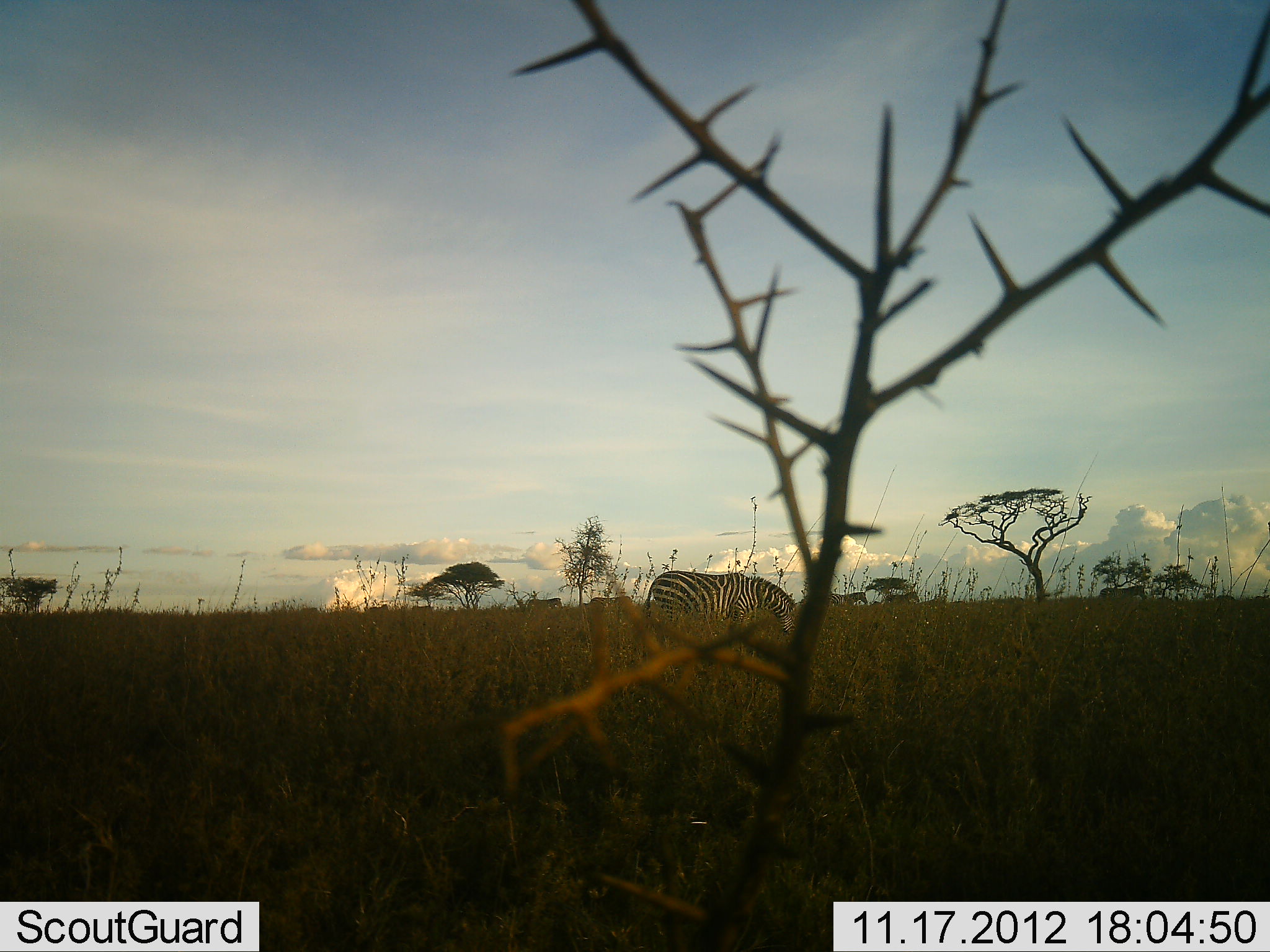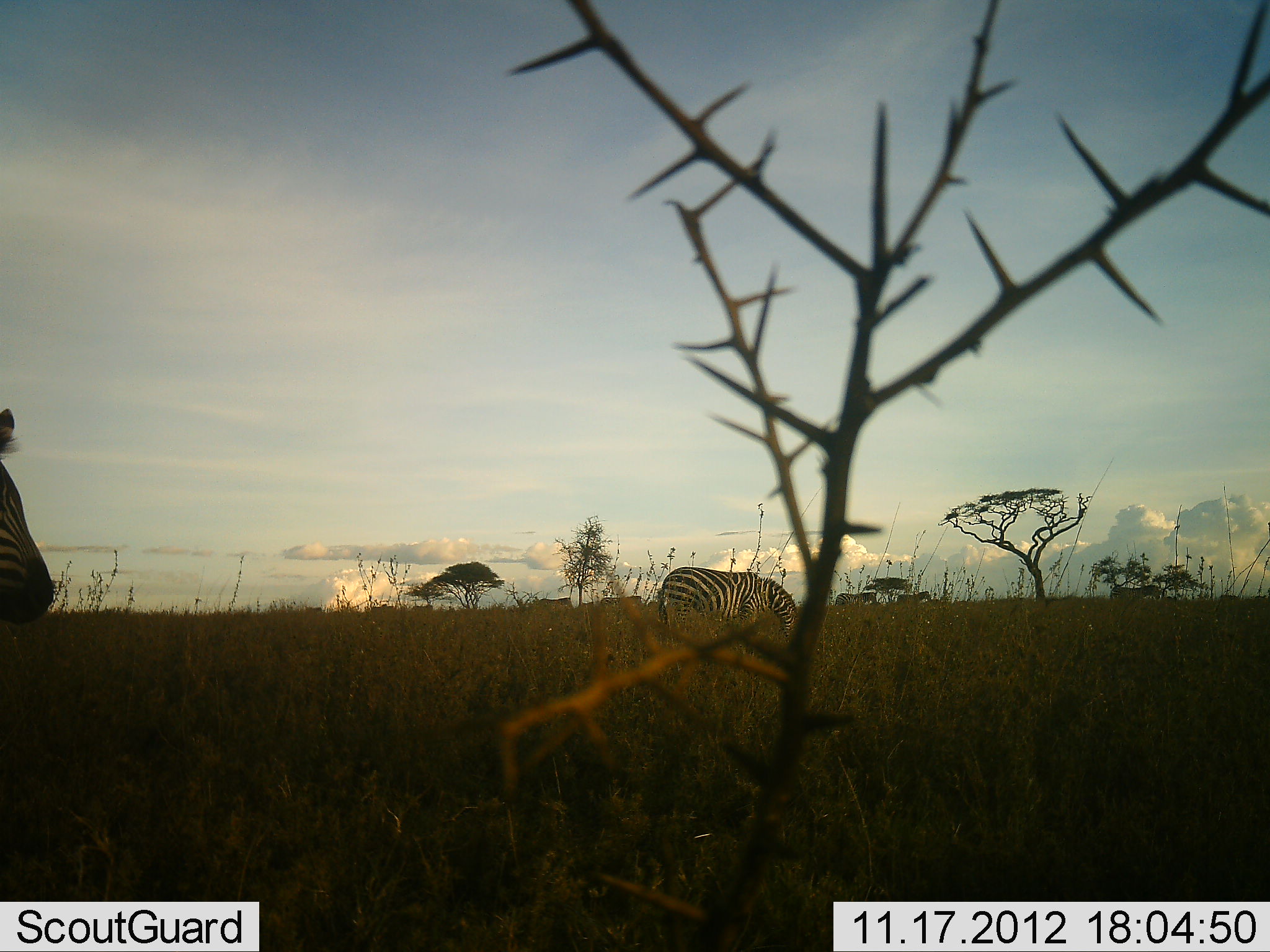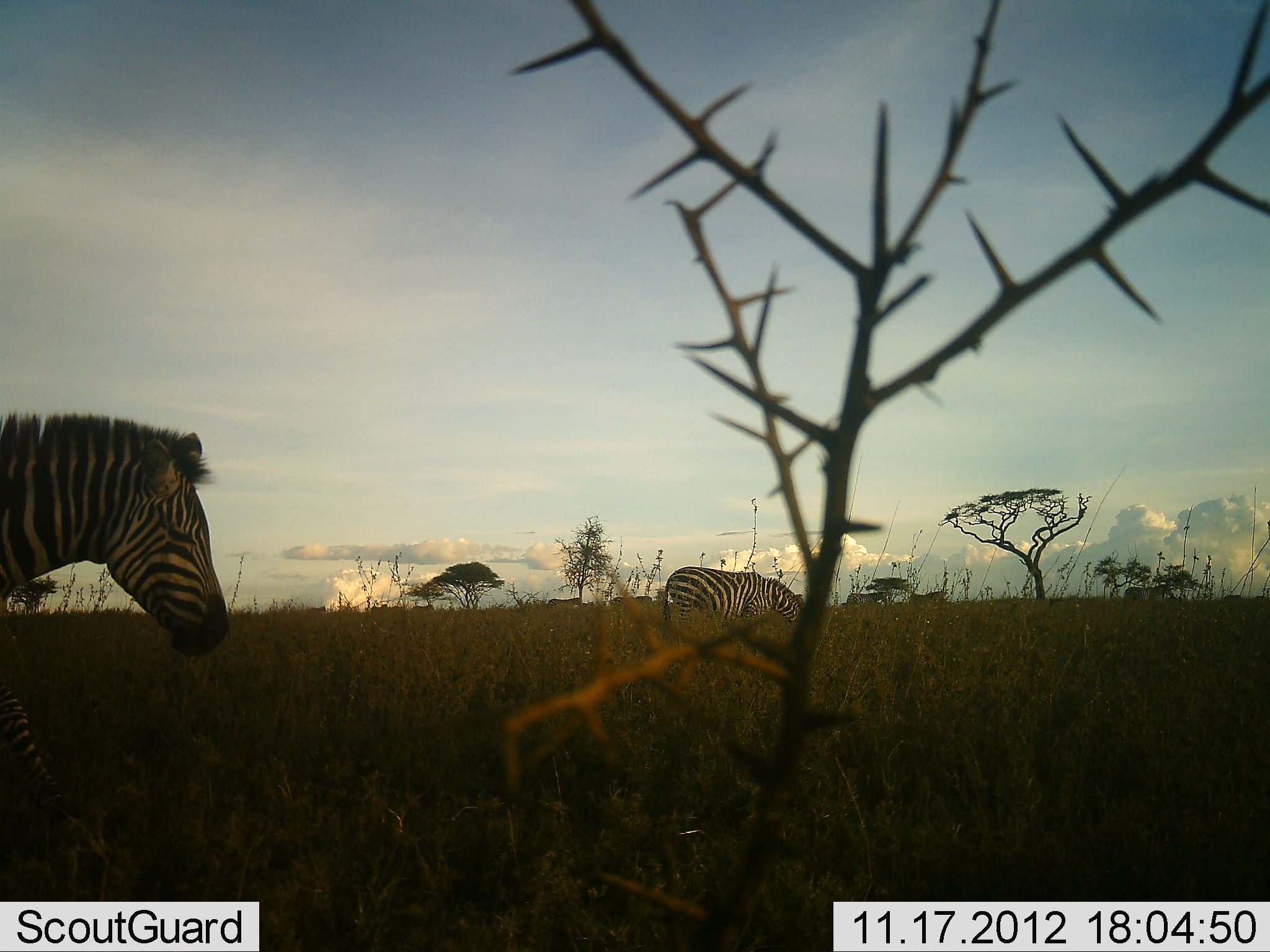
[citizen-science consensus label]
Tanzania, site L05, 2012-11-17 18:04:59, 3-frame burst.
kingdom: Animalia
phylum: Chordata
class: Mammalia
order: Perissodactyla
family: Equidae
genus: Equus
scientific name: Equus quagga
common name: plains zebra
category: zebra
Zebra (plains zebra) (Equus quagga), count 8. Behavior (volunteer vote fractions): standing 30%, resting 0%, moving 80%, interacting 0%. Young present (vote fraction): 0%. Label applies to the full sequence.